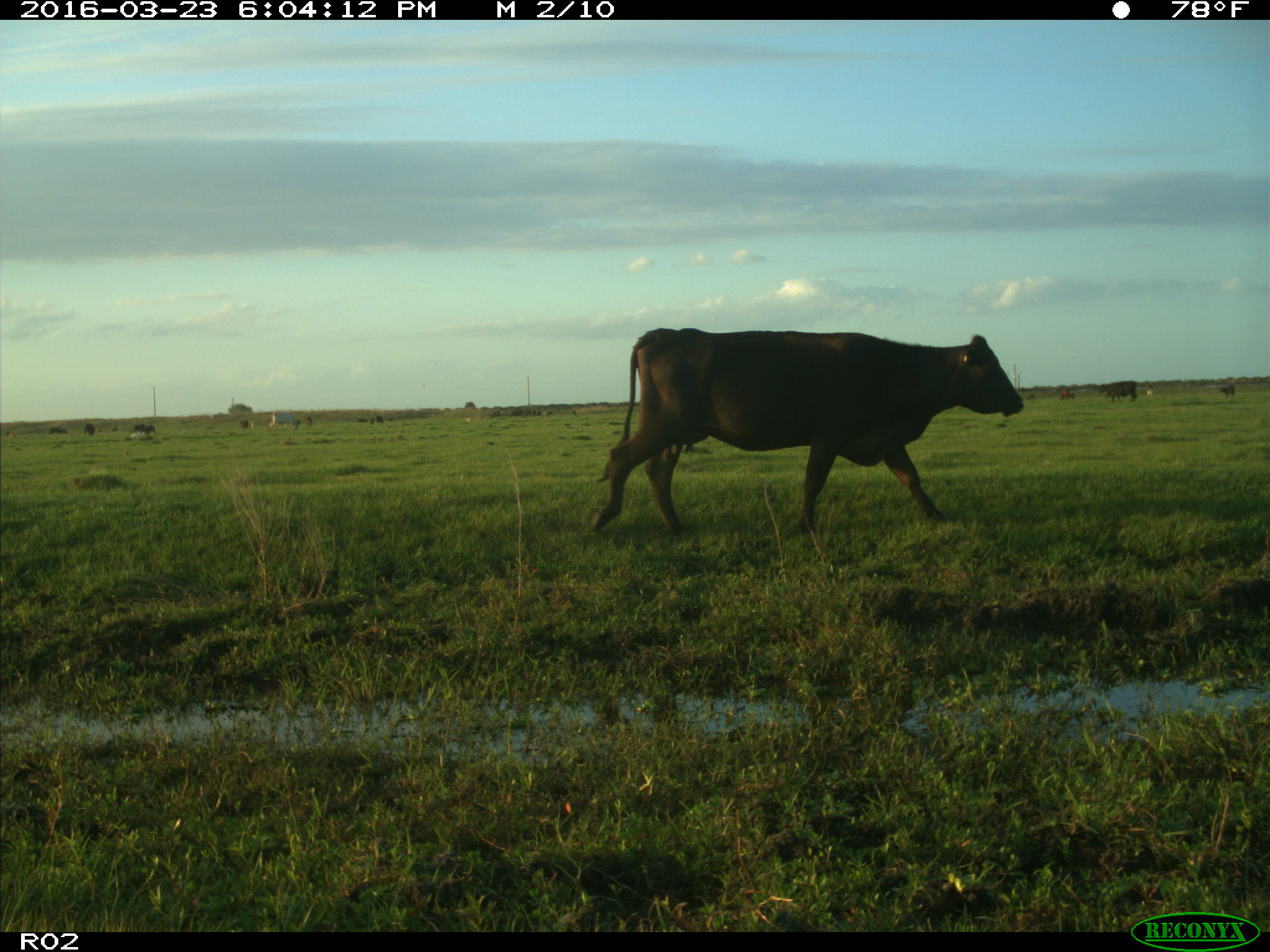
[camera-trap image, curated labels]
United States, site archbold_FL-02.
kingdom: Animalia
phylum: Chordata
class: Mammalia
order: Artiodactyla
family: Bovidae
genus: Bos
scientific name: Bos taurus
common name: domestic cow